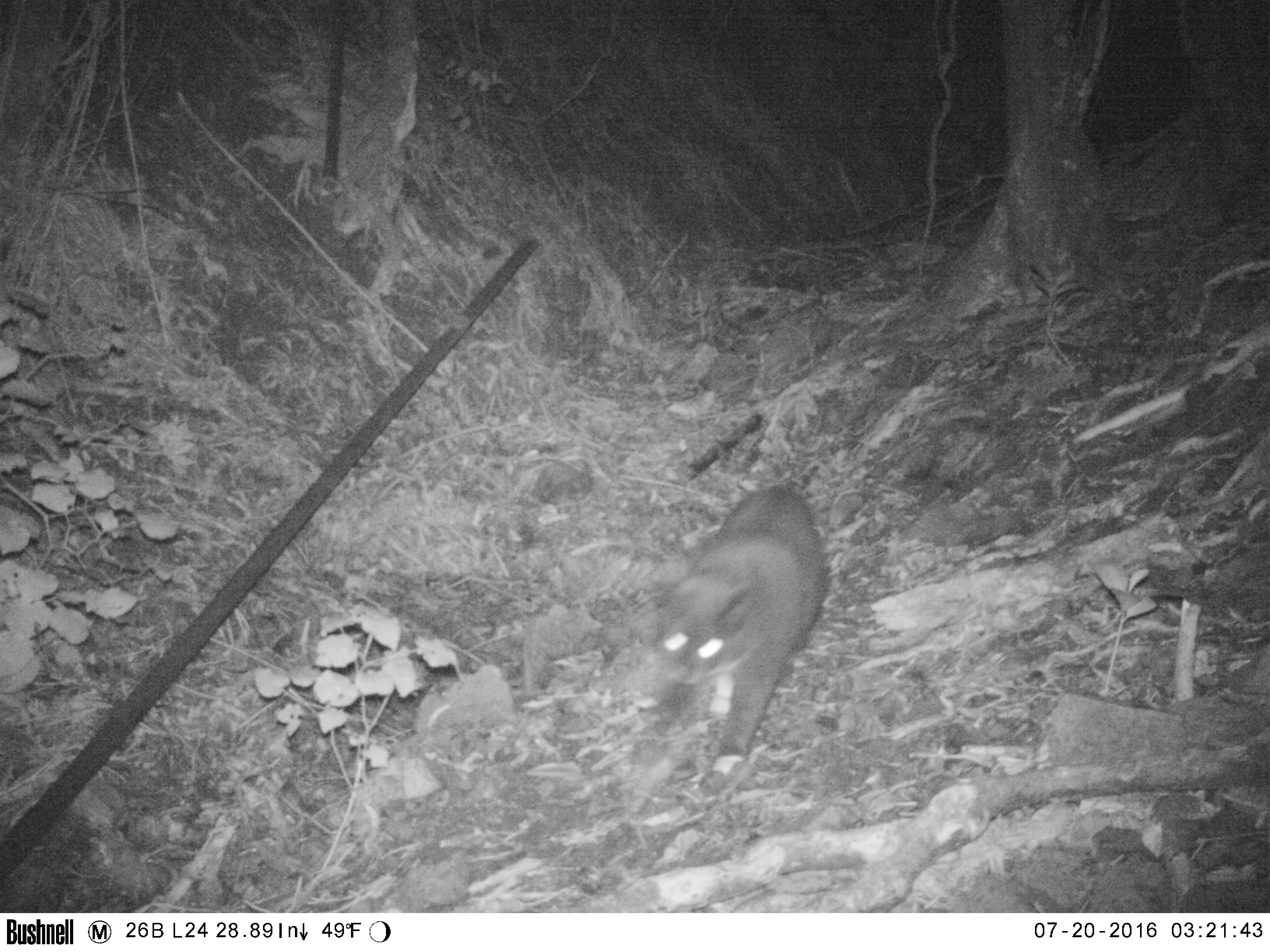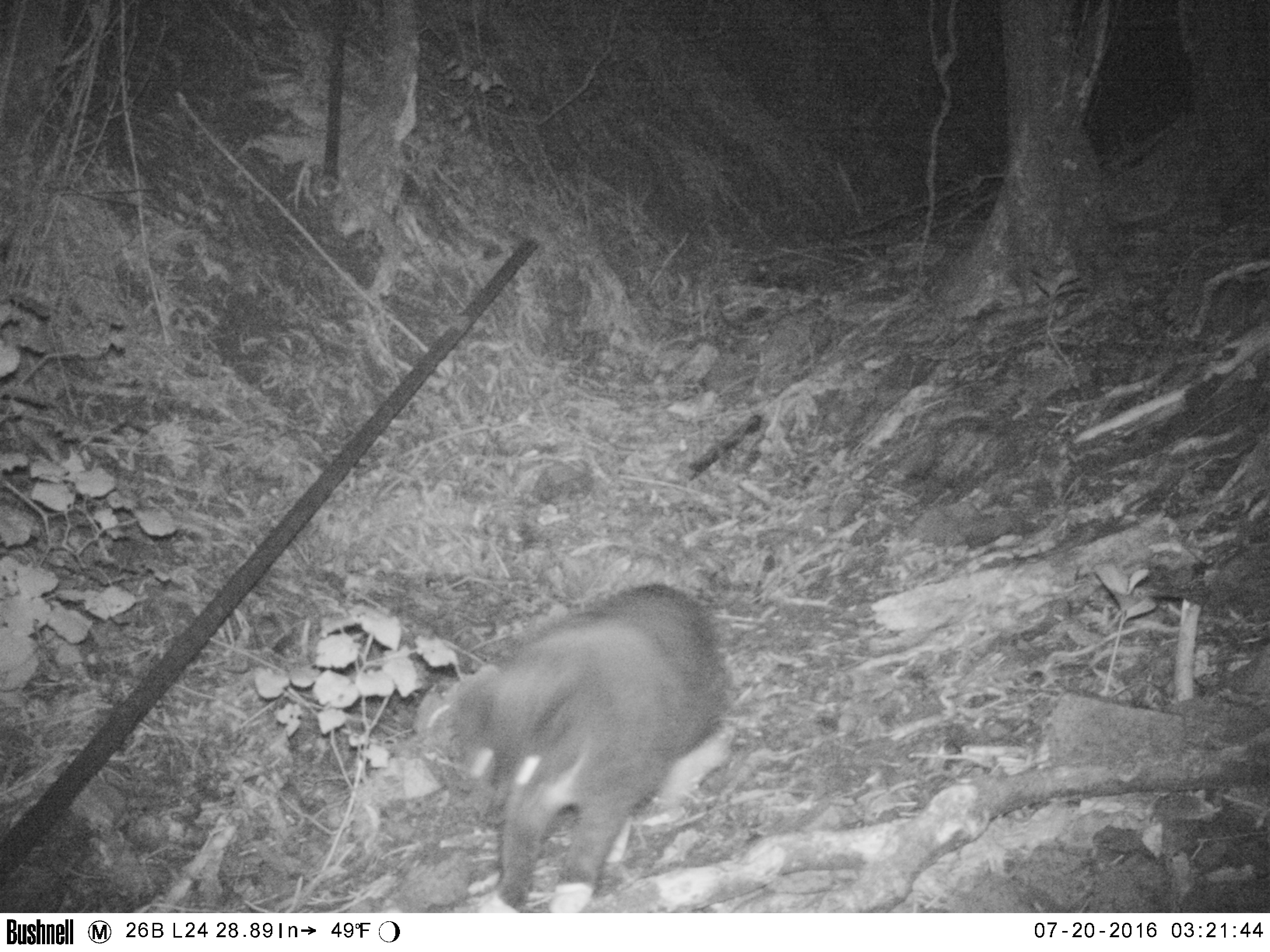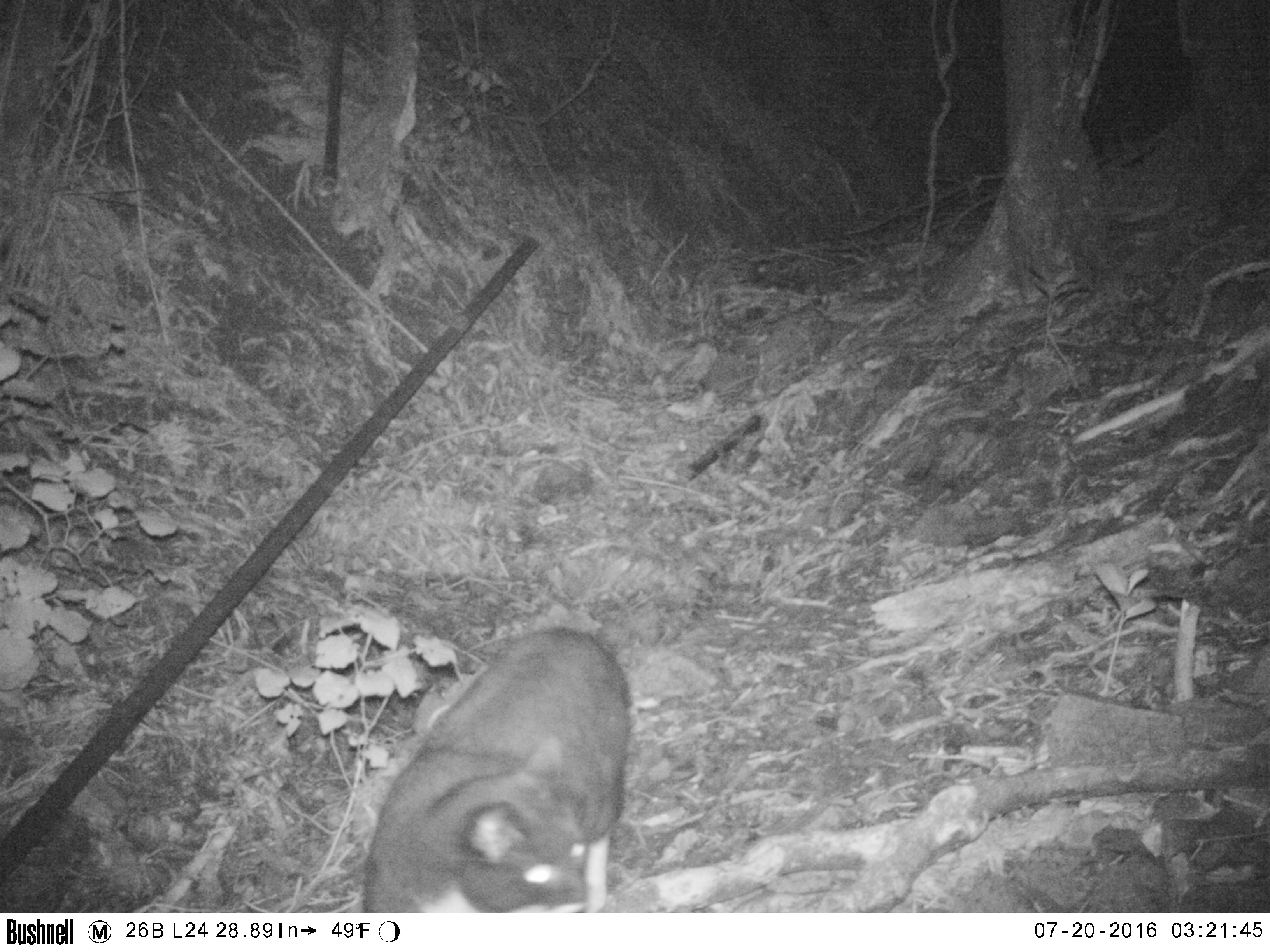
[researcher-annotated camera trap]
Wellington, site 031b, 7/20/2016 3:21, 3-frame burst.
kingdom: Animalia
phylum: Chordata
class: Mammalia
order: Carnivora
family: Felidae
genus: Felis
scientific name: Felis catus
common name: cat